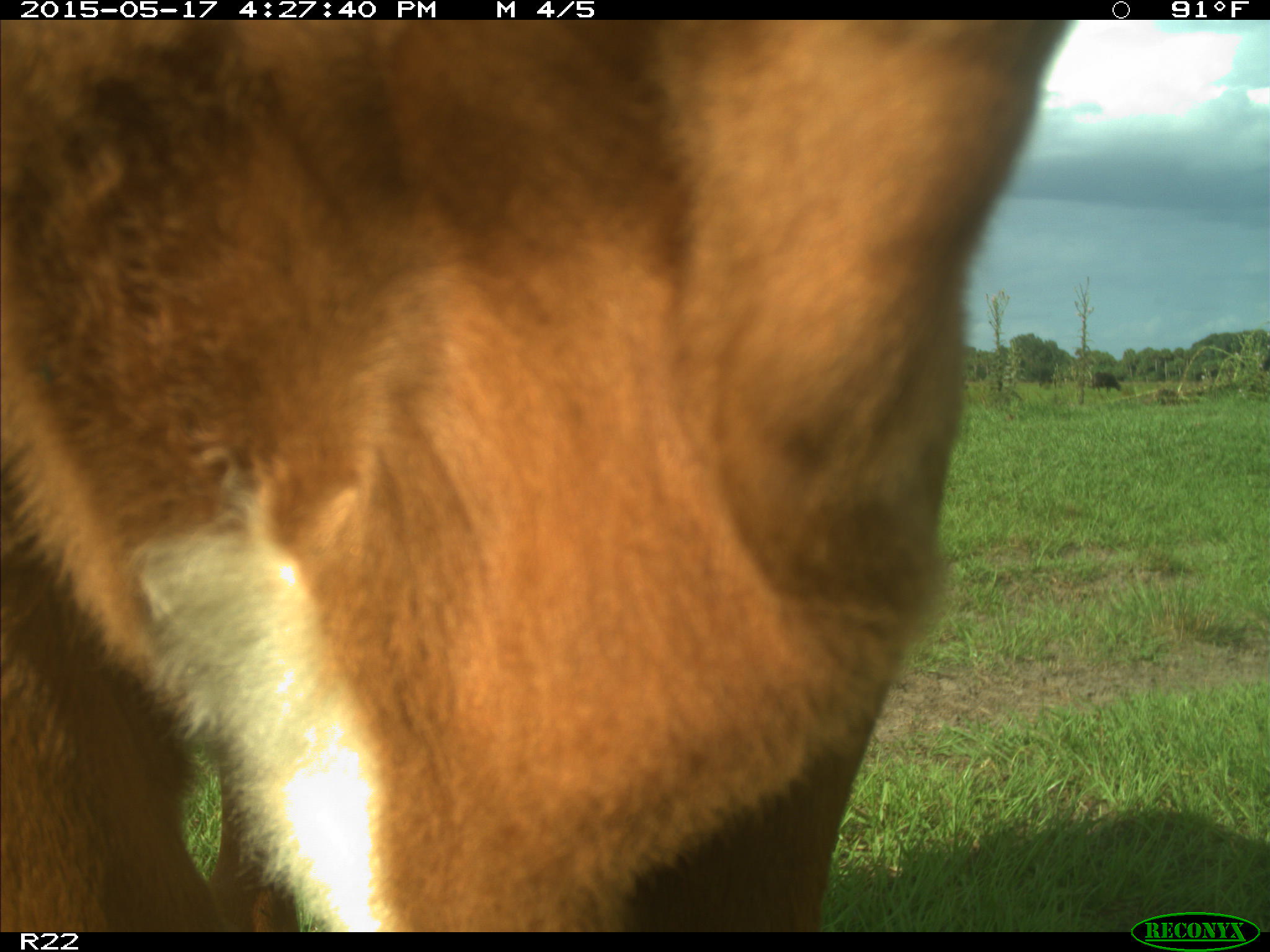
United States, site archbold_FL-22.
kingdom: Animalia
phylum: Chordata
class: Mammalia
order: Artiodactyla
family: Bovidae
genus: Bos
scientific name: Bos taurus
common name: domestic cow